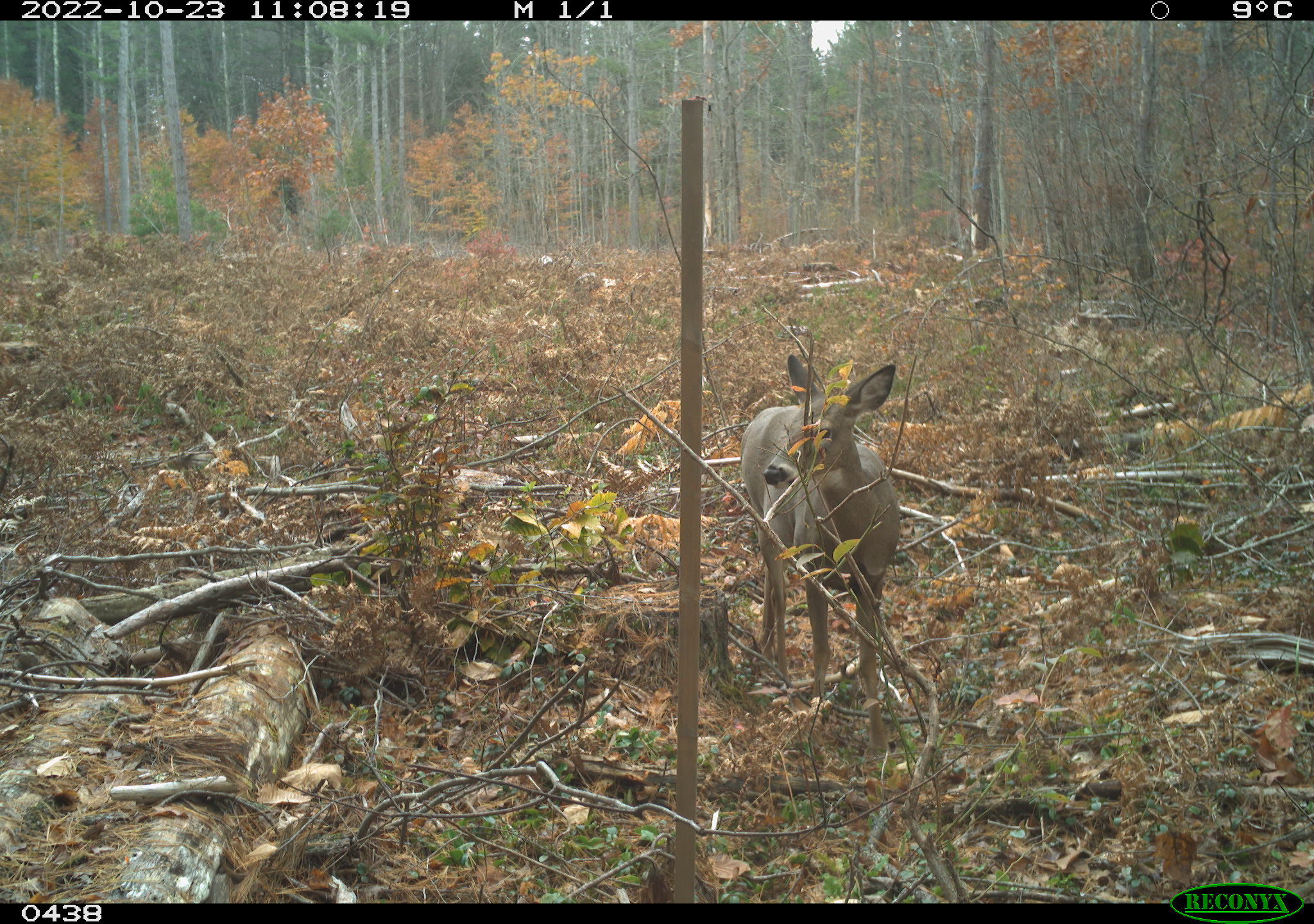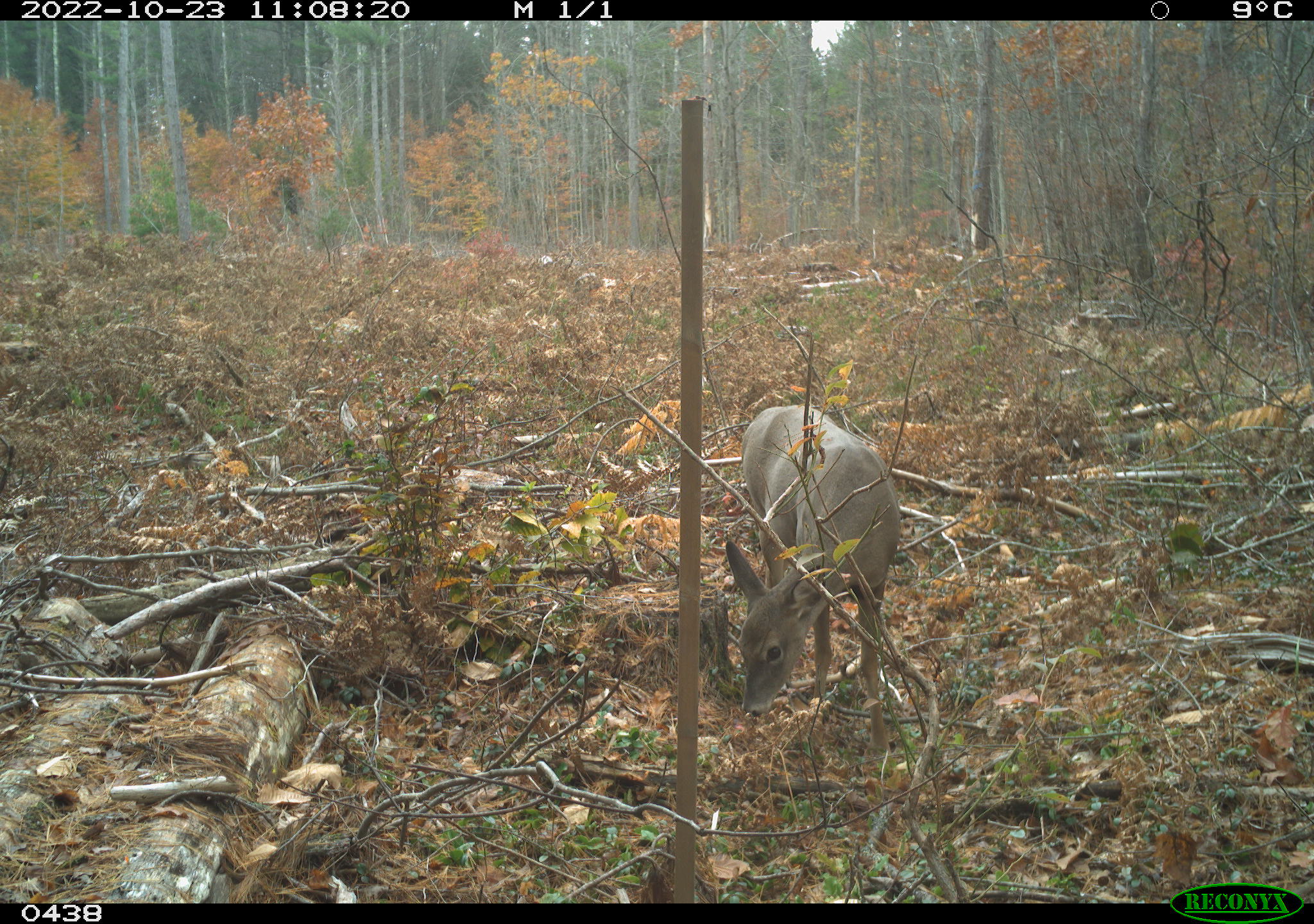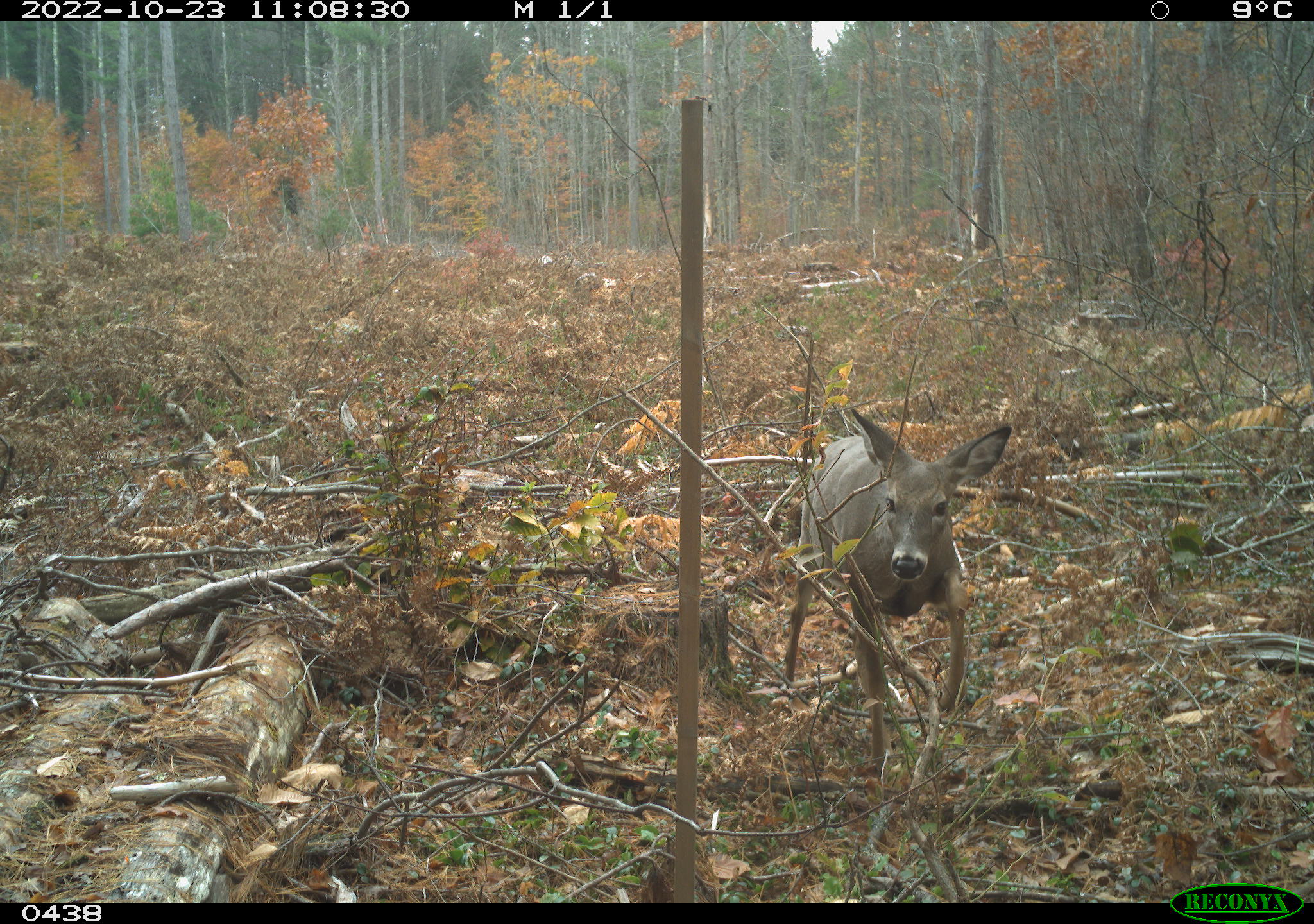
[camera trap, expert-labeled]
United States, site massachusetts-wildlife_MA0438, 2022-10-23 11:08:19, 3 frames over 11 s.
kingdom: Animalia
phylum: Chordata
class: Mammalia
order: Artiodactyla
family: Cervidae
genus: Odocoileus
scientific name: Odocoileus virginianus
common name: white-tailed deer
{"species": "white-tailed deer (Odocoileus virginianus)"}